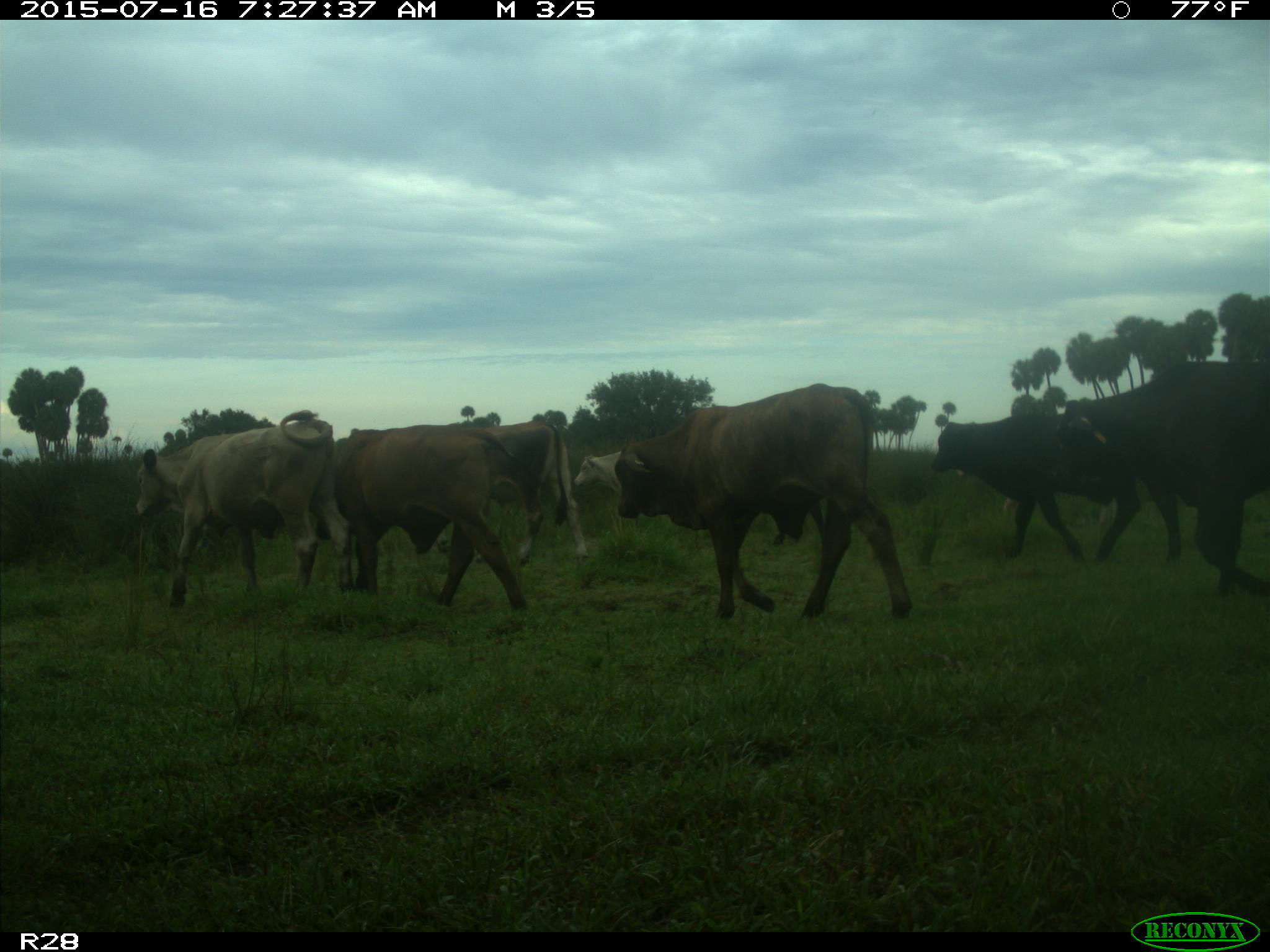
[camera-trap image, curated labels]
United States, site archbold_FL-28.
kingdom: Animalia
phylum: Chordata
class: Mammalia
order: Artiodactyla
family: Bovidae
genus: Bos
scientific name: Bos taurus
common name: domestic cow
Bos taurus (domestic cow).